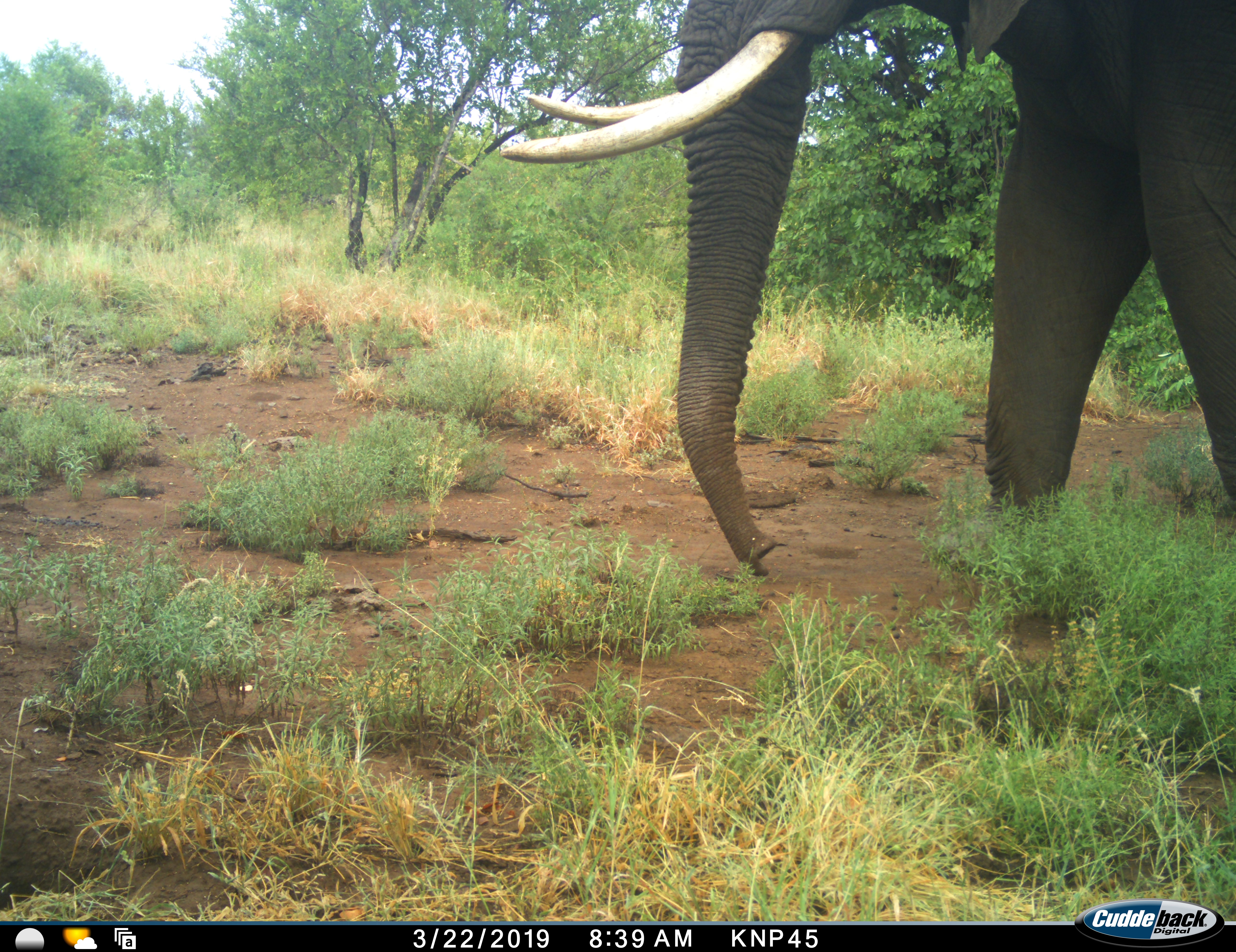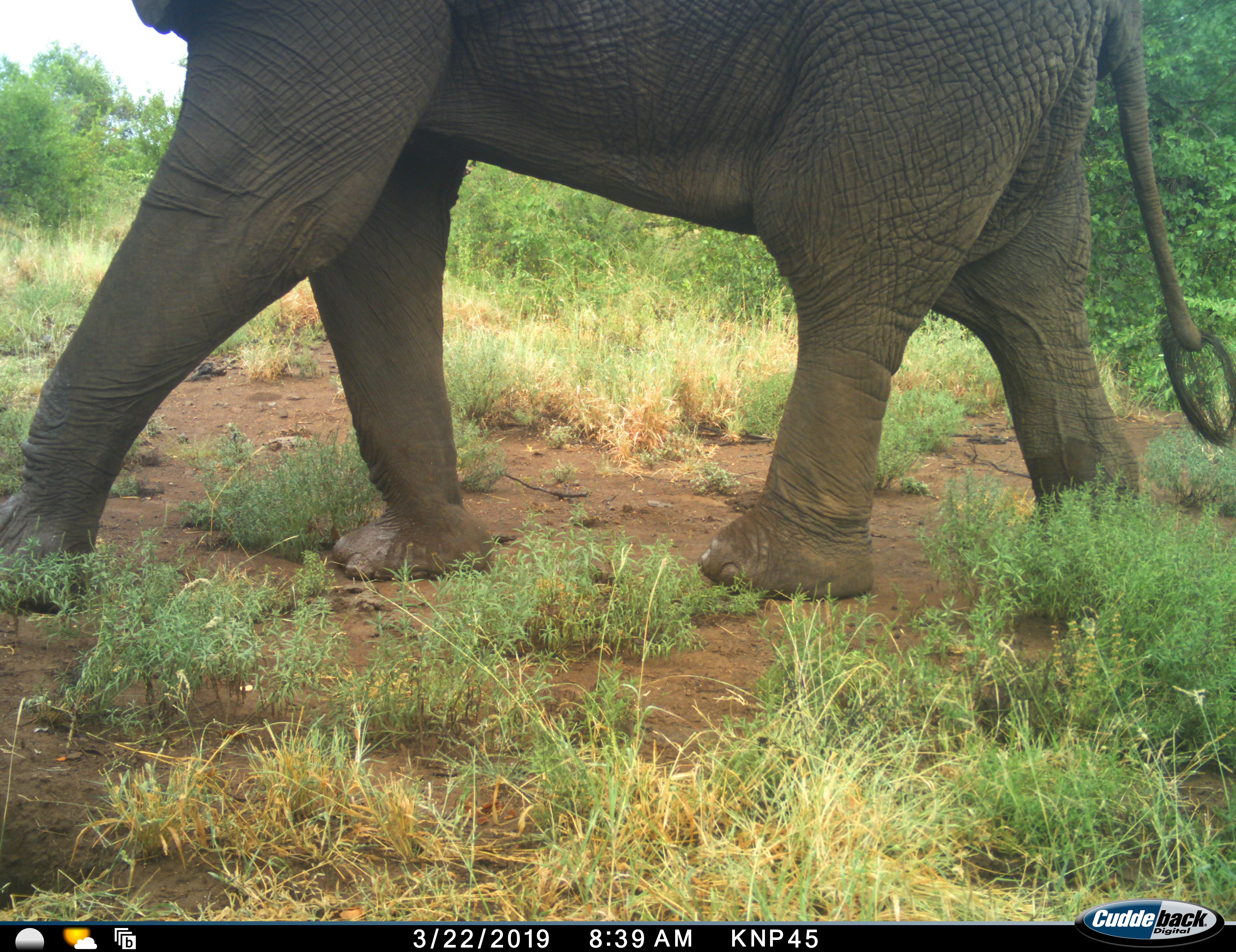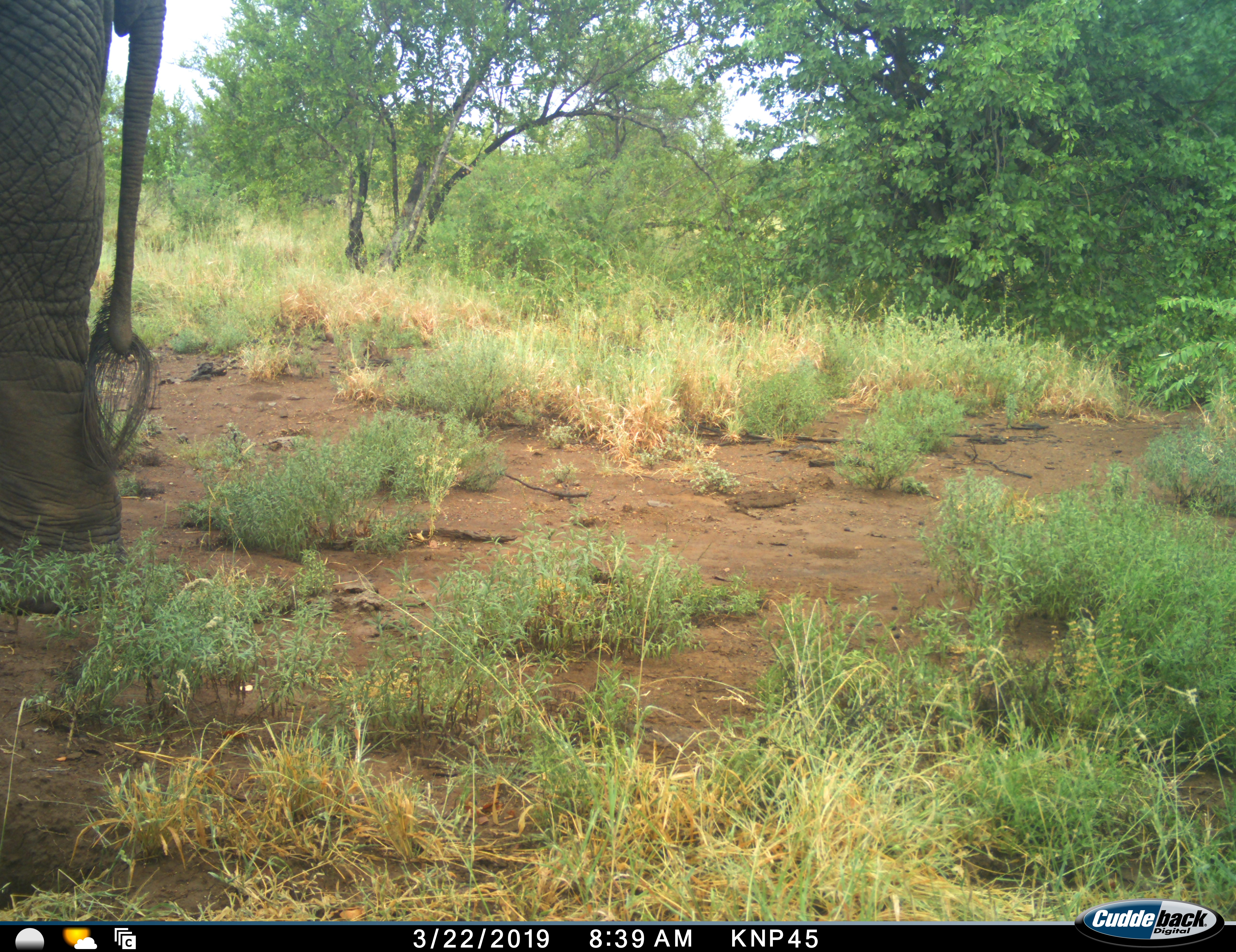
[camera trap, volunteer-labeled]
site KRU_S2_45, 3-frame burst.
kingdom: Animalia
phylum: Chordata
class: Mammalia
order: Proboscidea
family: Elephantidae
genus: Loxodonta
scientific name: Loxodonta africana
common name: african bush elephant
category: elephant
Elephant (african bush elephant) (Loxodonta africana), count 1. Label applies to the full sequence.